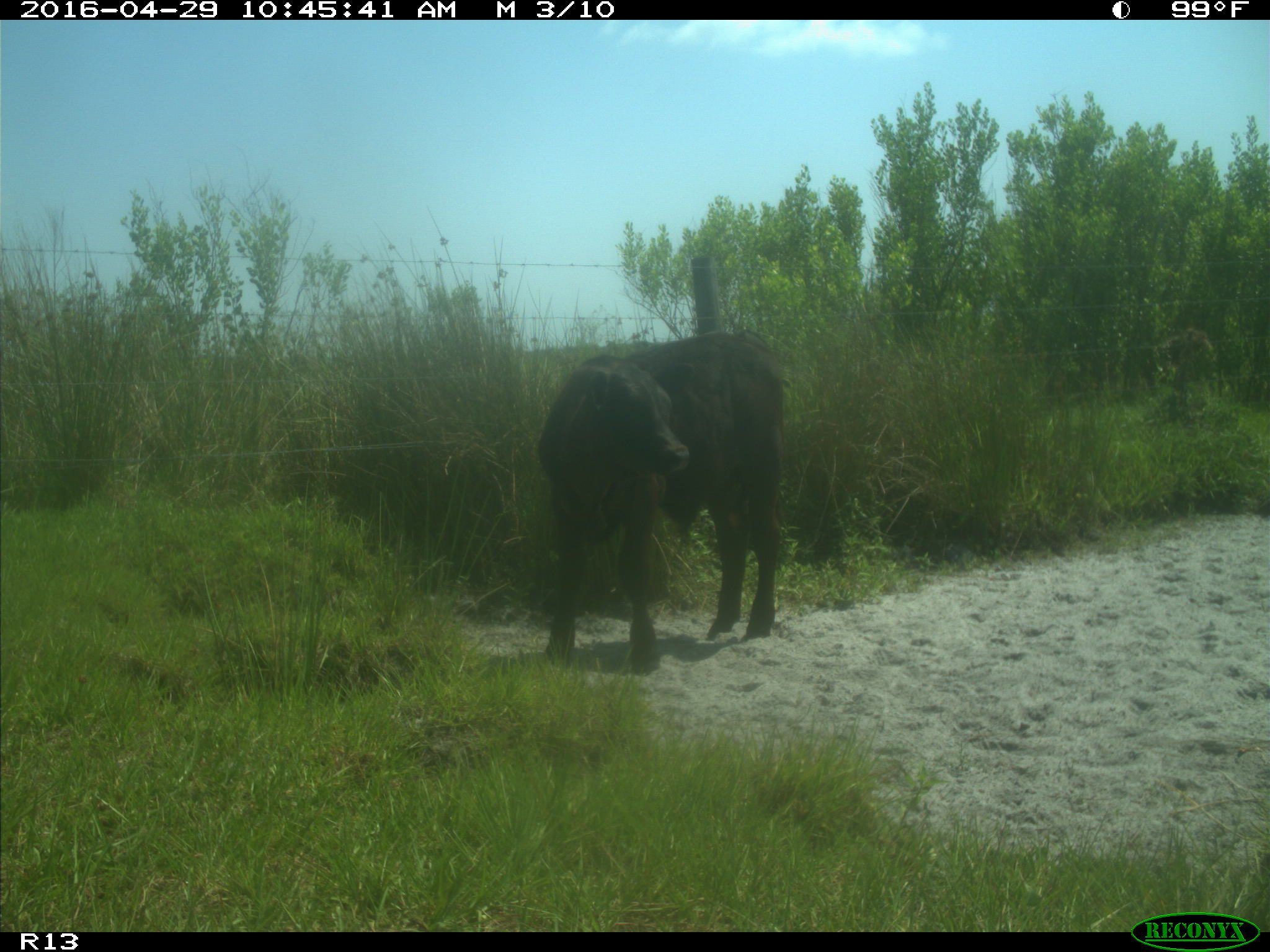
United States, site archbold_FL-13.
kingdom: Animalia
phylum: Chordata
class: Mammalia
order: Artiodactyla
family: Bovidae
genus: Bos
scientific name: Bos taurus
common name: domestic cow